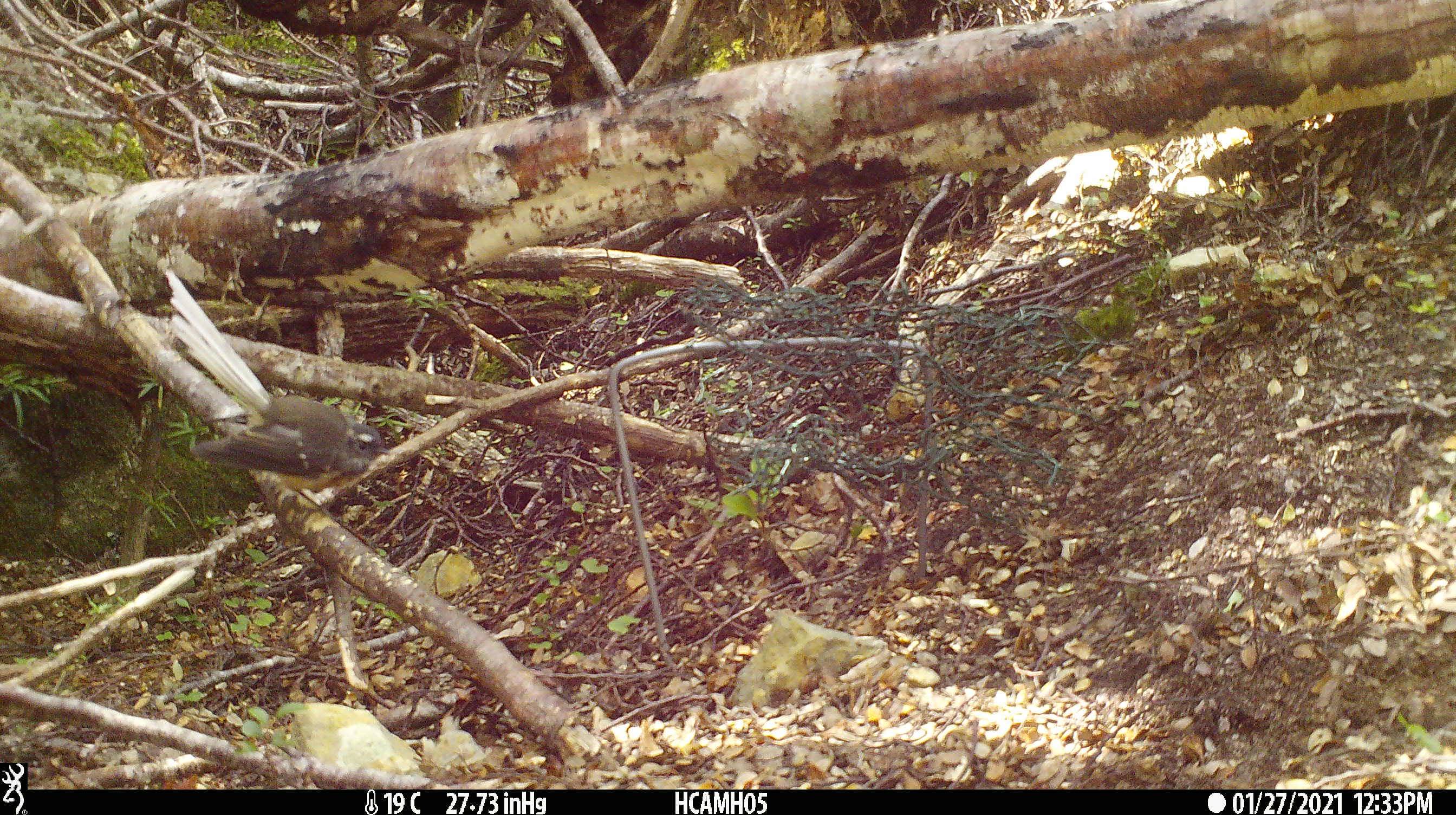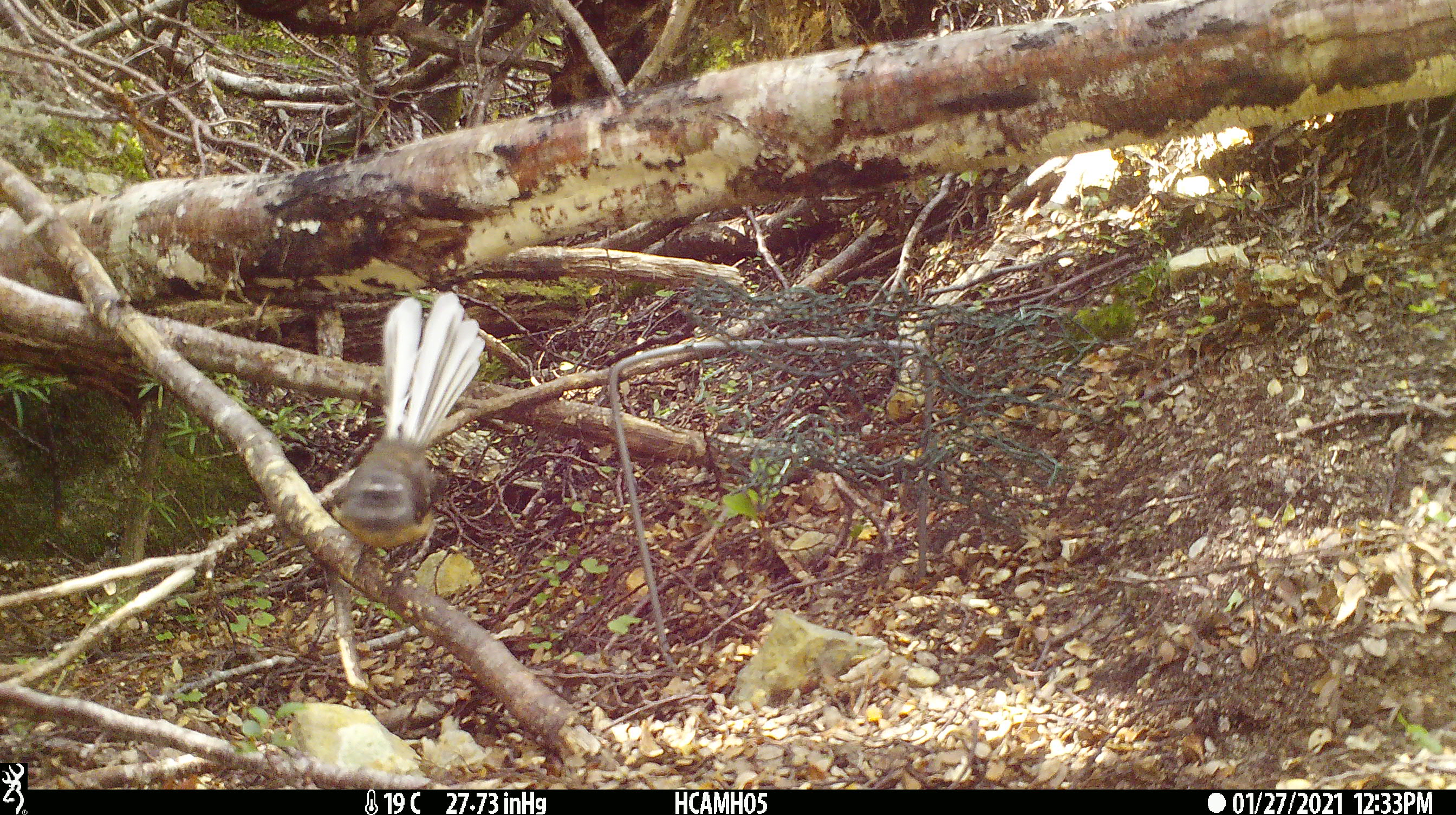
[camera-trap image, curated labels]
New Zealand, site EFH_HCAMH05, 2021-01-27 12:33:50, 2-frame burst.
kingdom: Animalia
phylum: Chordata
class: Aves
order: Passeriformes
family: Rhipiduridae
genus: Rhipidura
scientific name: Rhipidura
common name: fantails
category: fantail